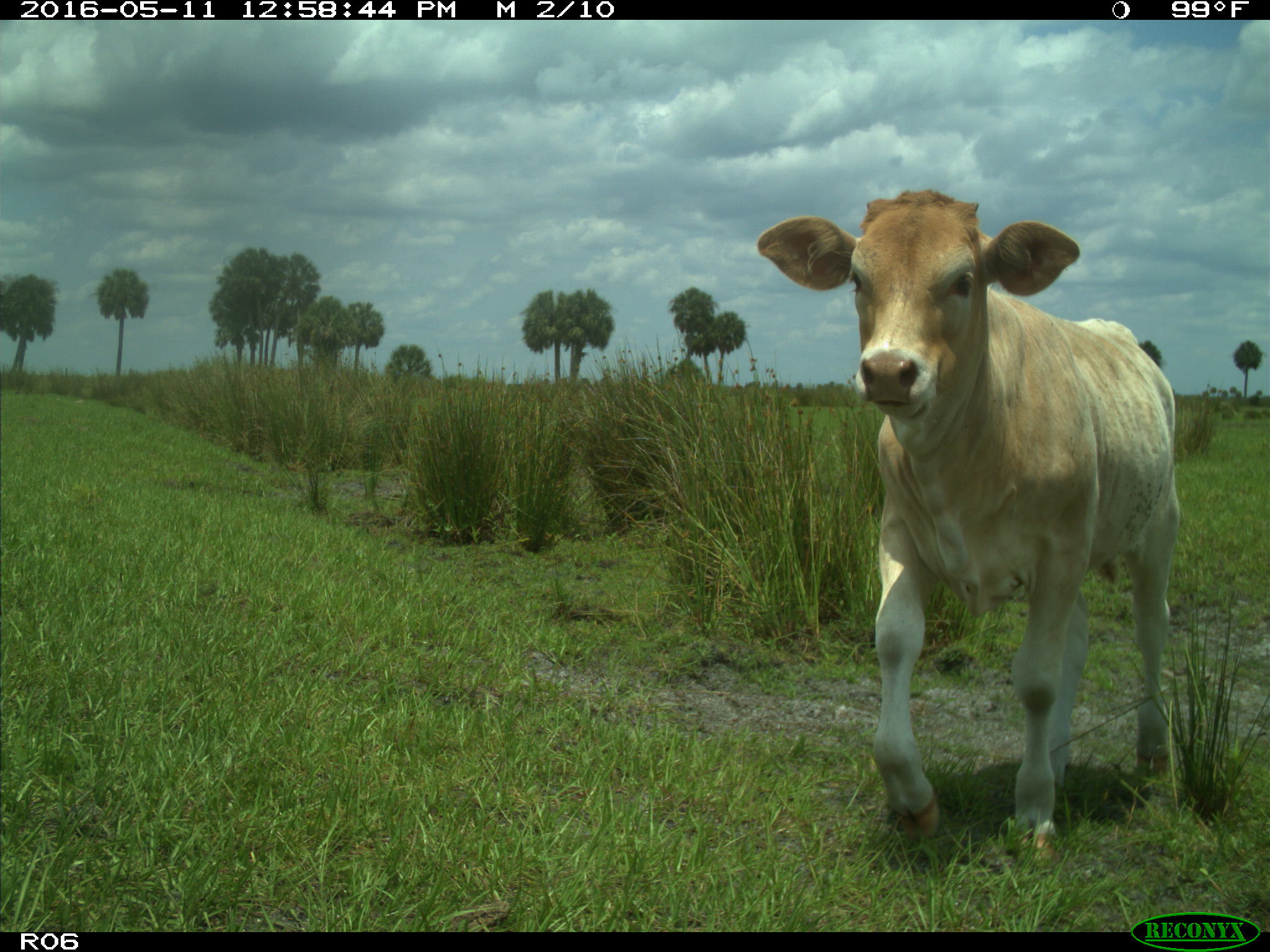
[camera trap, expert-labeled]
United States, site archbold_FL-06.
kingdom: Animalia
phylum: Chordata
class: Mammalia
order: Artiodactyla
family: Bovidae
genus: Bos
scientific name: Bos taurus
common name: domestic cow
Bos taurus (domestic cow).